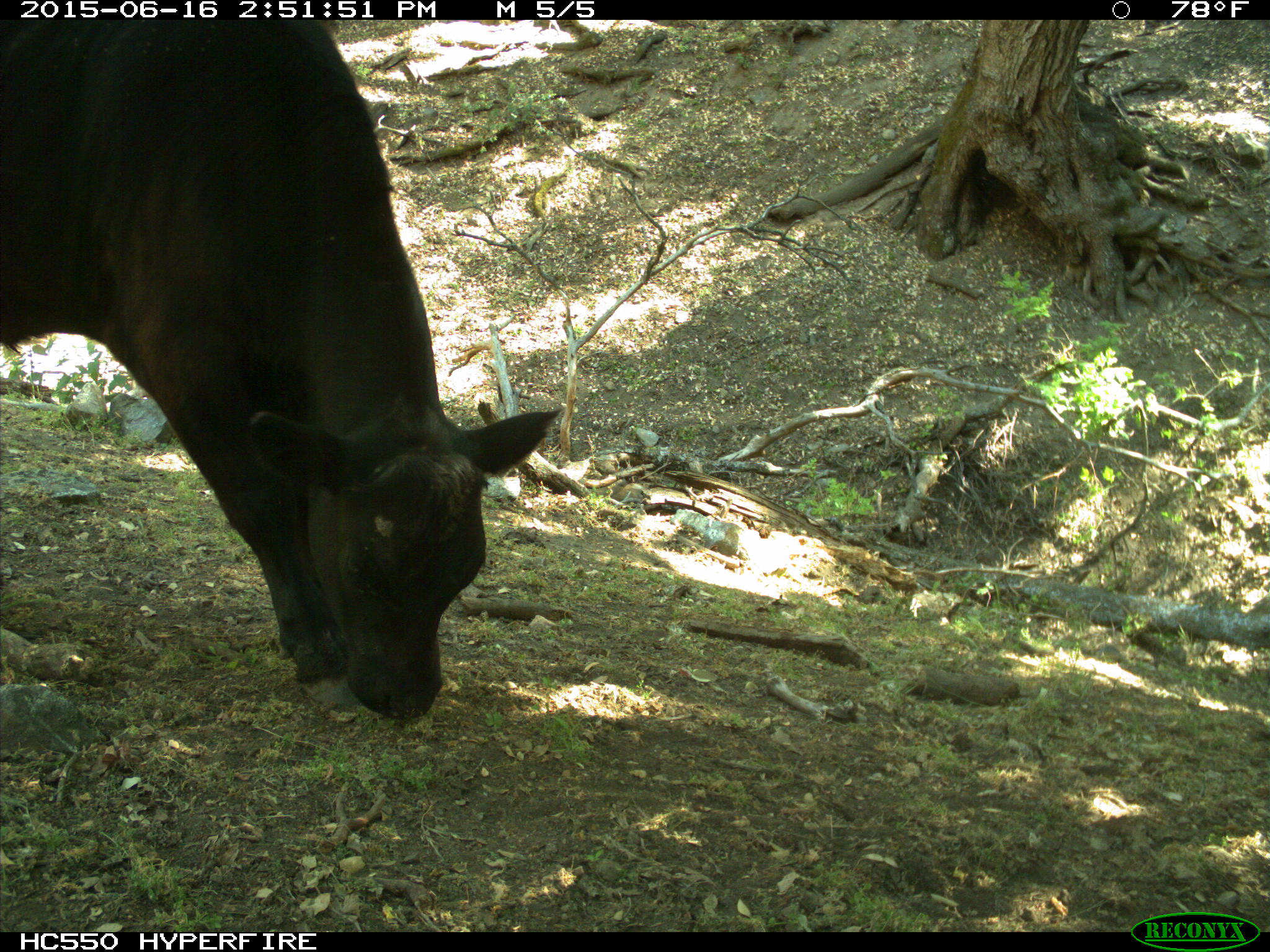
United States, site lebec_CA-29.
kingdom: Animalia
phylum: Chordata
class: Mammalia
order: Artiodactyla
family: Bovidae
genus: Bos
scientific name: Bos taurus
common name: domestic cow